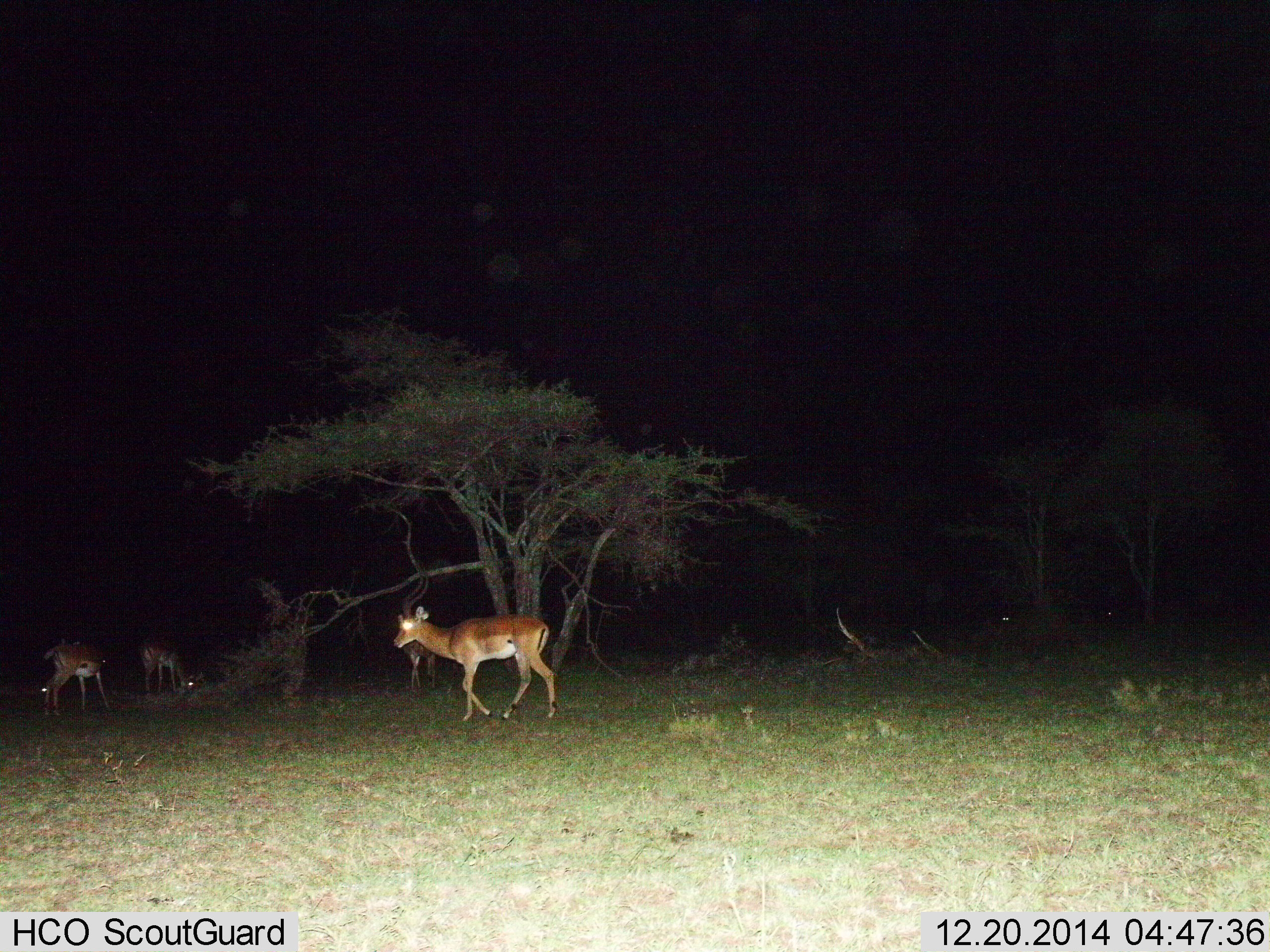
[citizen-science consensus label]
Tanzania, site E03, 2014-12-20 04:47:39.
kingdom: Animalia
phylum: Chordata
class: Mammalia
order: Artiodactyla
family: Bovidae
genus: Aepyceros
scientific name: Aepyceros melampus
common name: impala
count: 3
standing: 60%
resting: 0%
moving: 90%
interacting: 0%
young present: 0%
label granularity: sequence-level